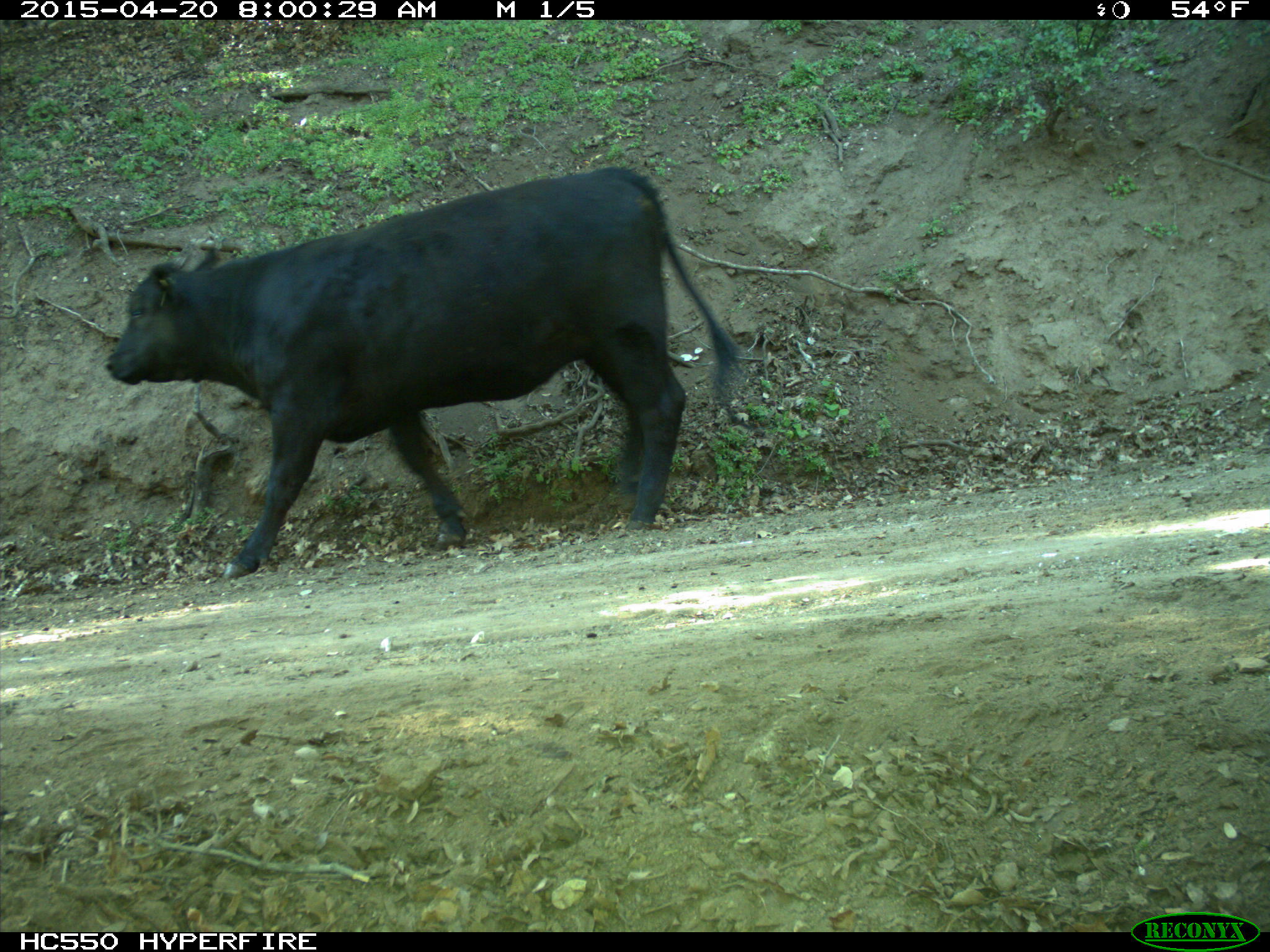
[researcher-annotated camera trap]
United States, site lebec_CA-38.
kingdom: Animalia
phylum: Chordata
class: Mammalia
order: Artiodactyla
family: Bovidae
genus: Bos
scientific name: Bos taurus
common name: domestic cow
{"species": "Bos taurus (domestic cow)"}